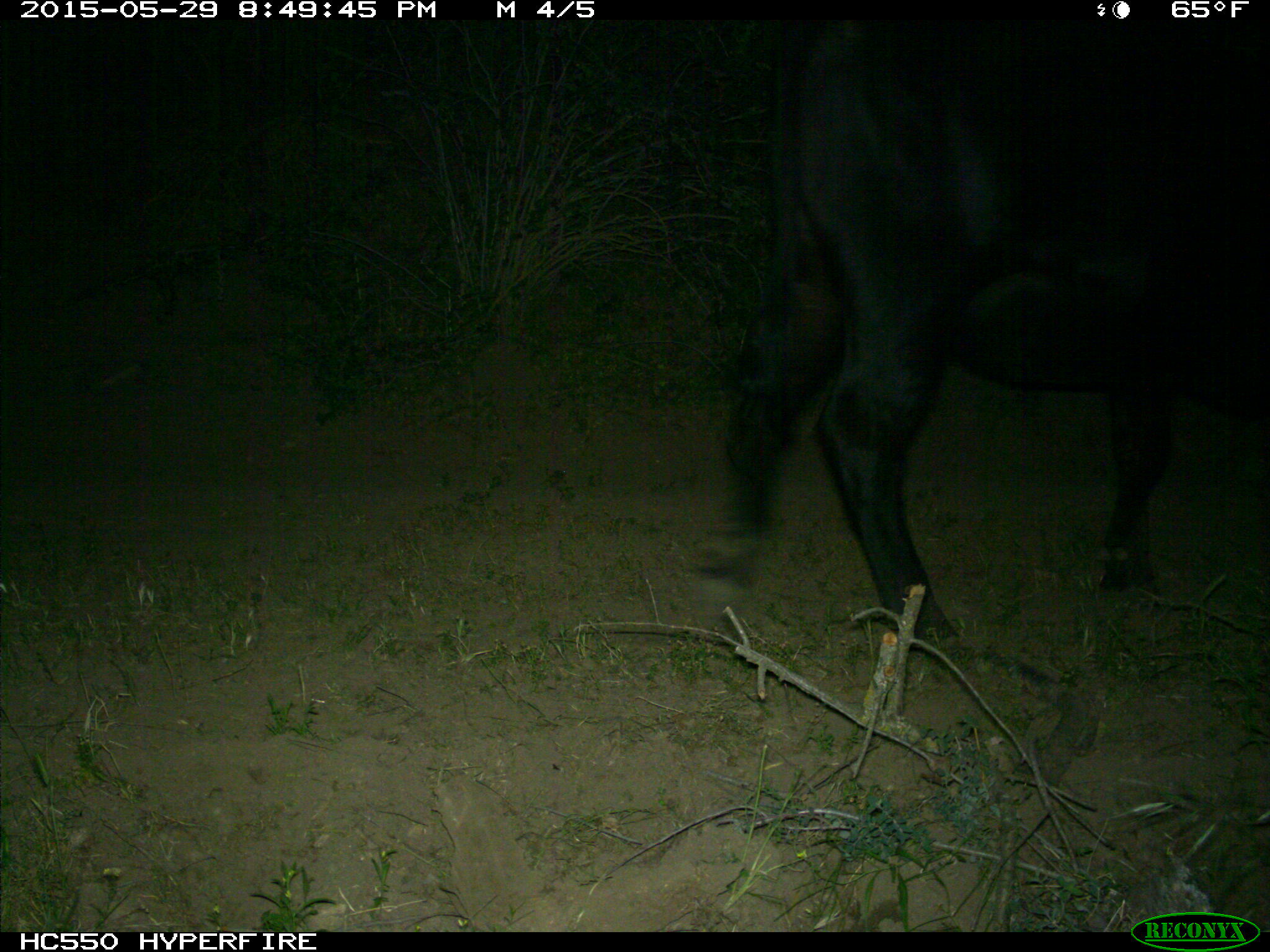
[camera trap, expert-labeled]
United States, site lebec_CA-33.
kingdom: Animalia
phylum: Chordata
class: Mammalia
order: Artiodactyla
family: Bovidae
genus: Bos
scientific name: Bos taurus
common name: domestic cow